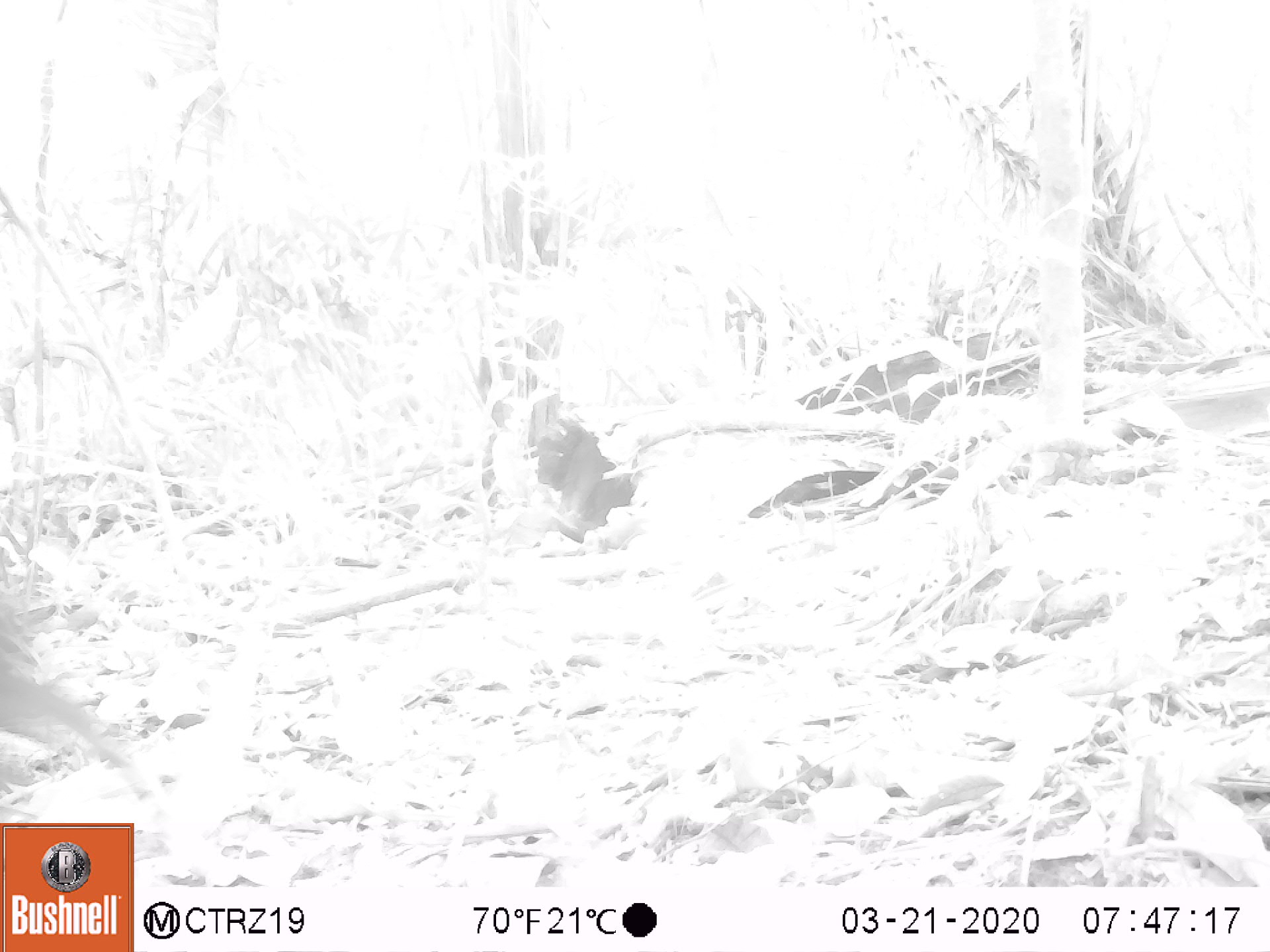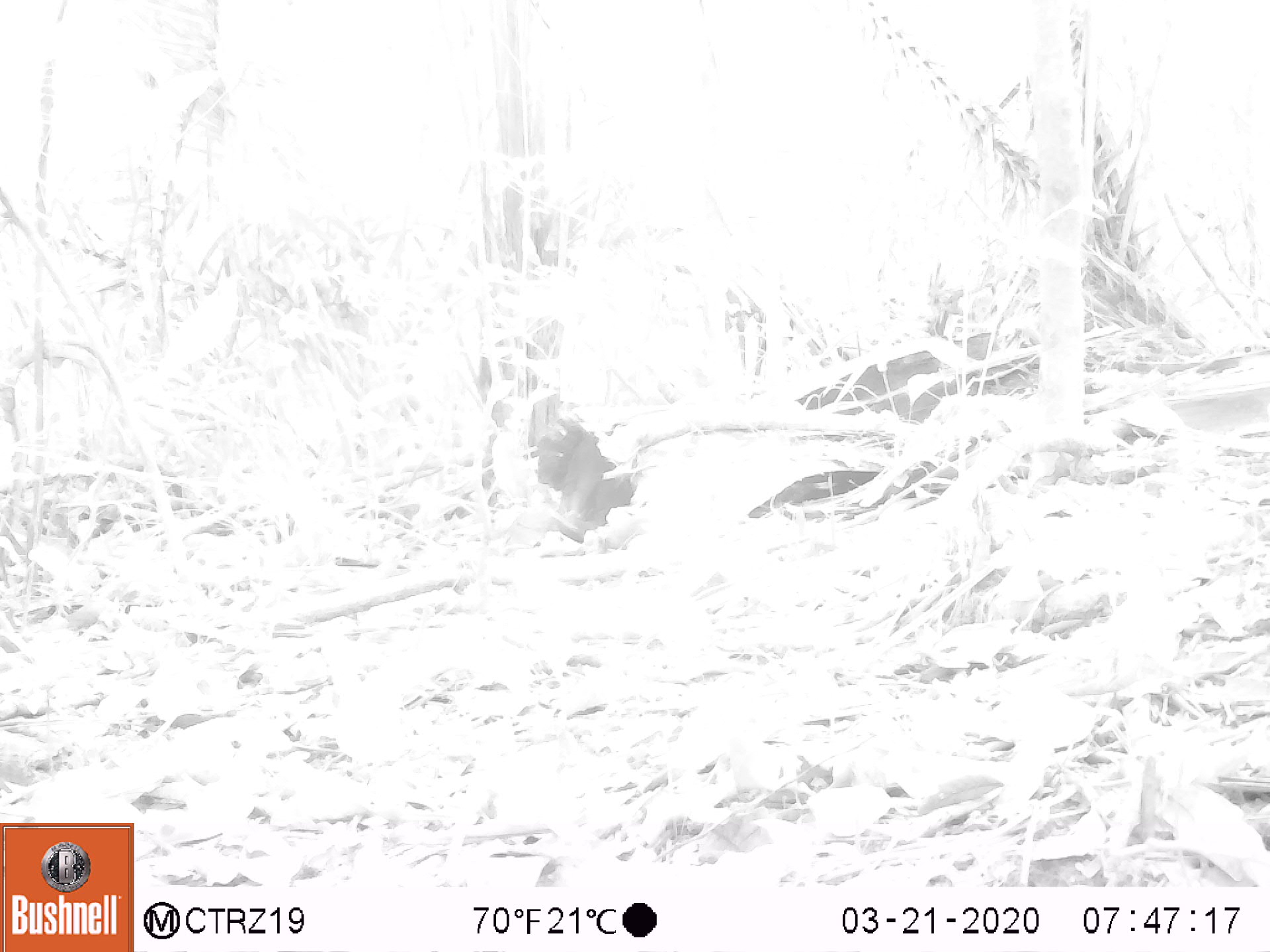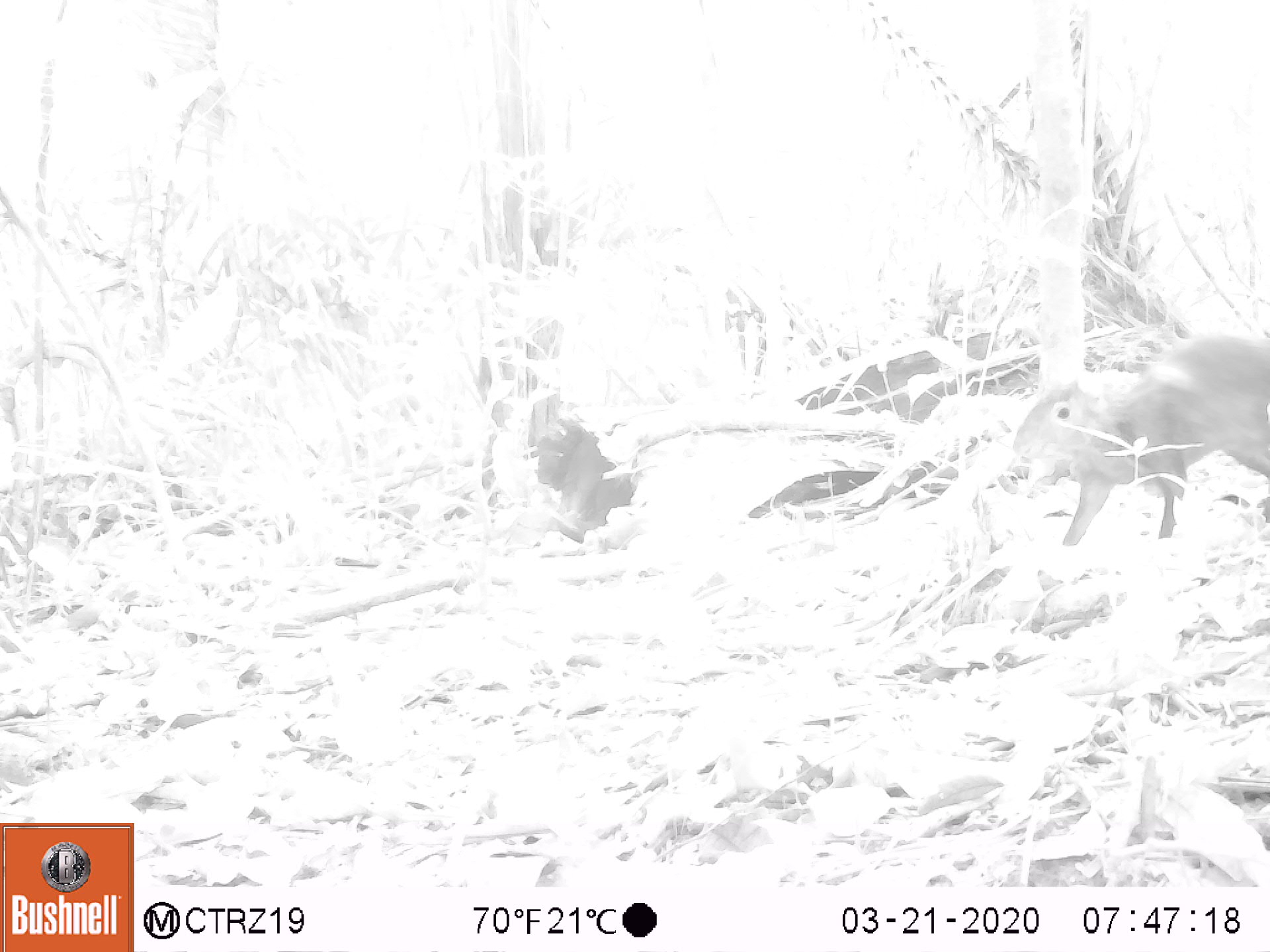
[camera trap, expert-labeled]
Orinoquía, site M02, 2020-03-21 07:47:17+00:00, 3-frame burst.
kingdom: Animalia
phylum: Chordata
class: Mammalia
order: Rodentia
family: Dasyproctidae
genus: Dasyprocta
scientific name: Dasyprocta fuliginosa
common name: black agouti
Black agouti (Dasyprocta fuliginosa).